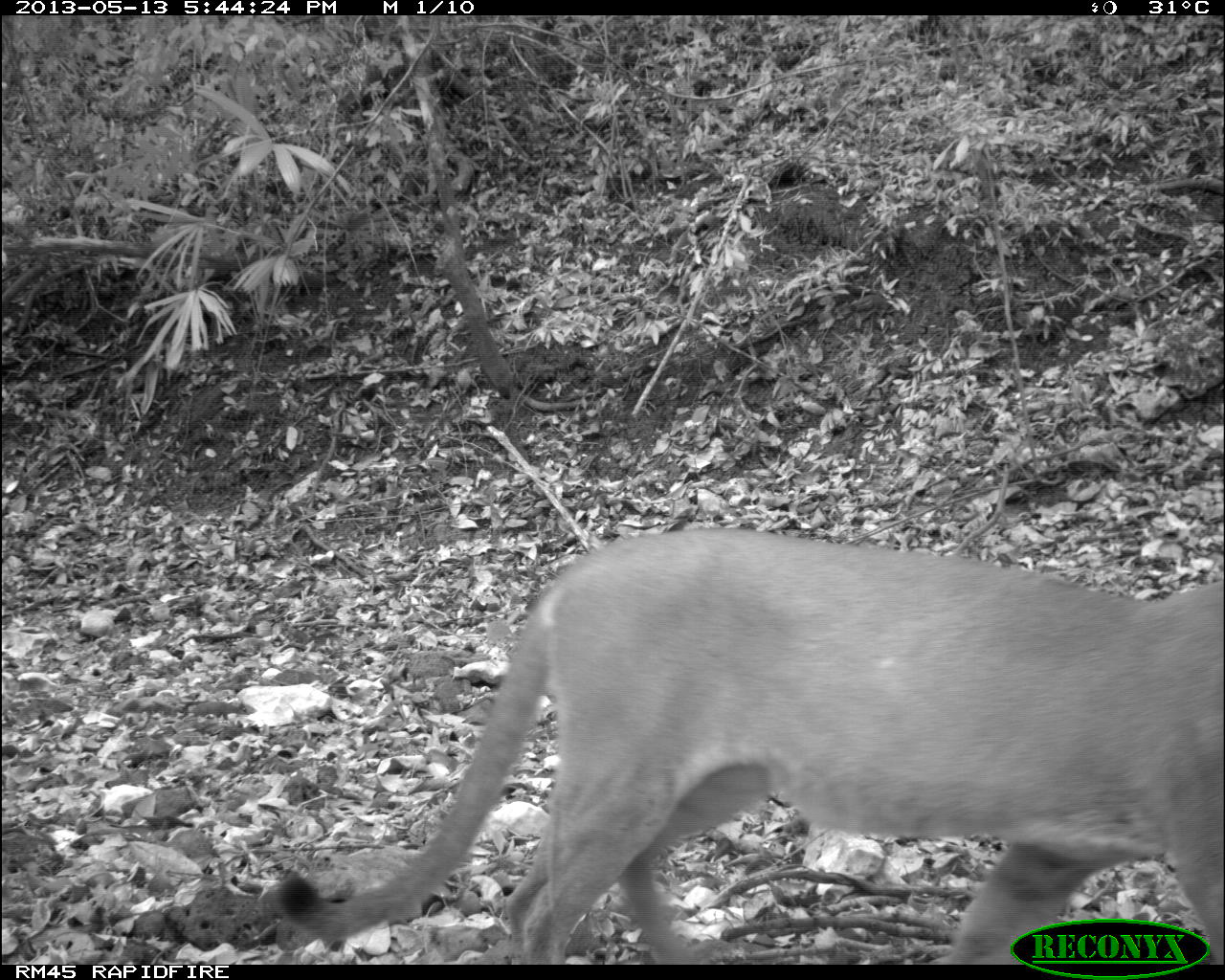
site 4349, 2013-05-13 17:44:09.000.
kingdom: Animalia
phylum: Chordata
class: Mammalia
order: Carnivora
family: Felidae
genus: Puma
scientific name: Puma concolor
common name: mountain lion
Puma concolor (mountain lion), count 1, sex male.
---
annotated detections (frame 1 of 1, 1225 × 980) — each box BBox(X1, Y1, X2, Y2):
puma concolor: BBox(277, 526, 1222, 964)